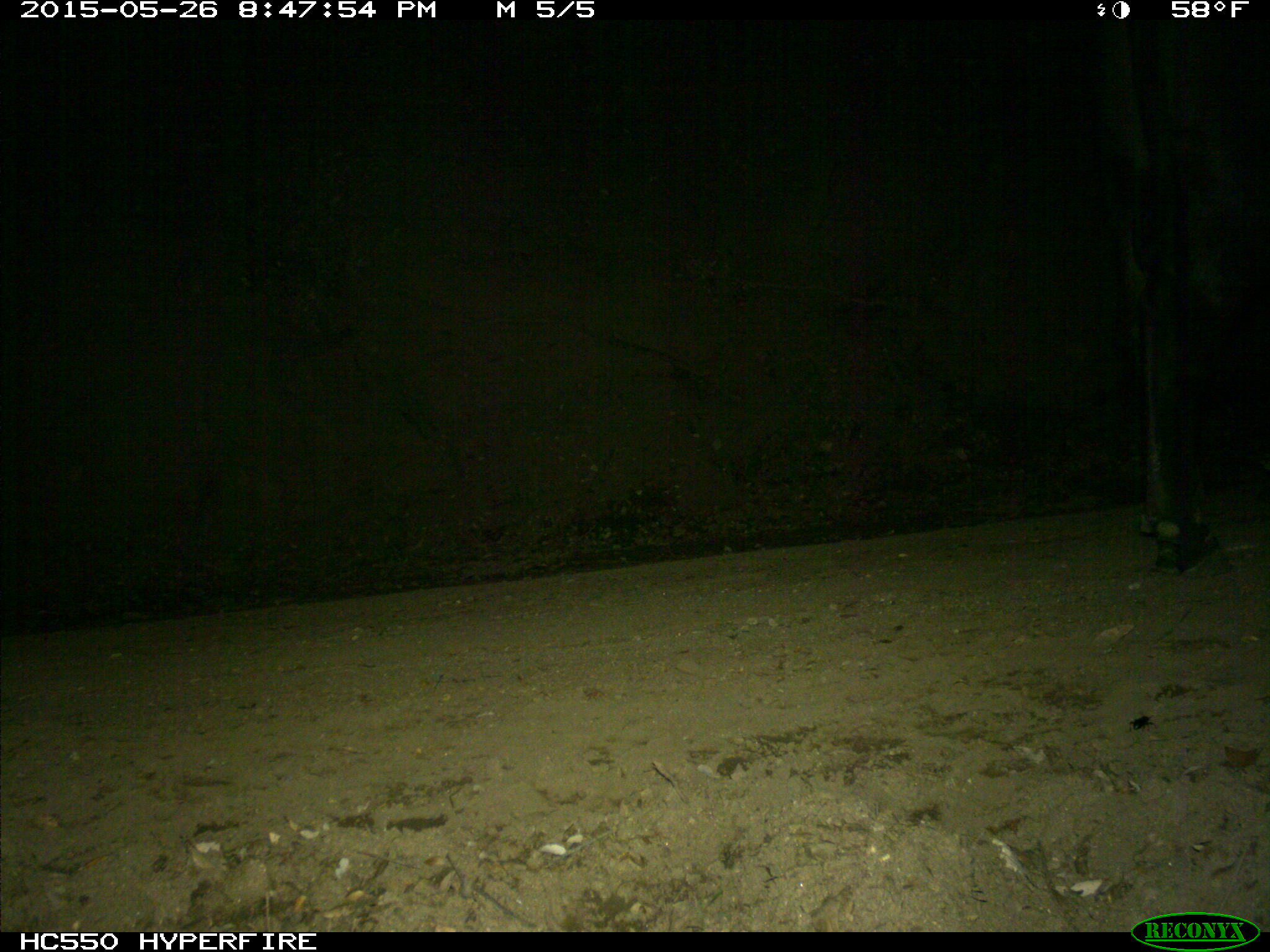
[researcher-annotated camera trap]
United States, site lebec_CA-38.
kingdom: Animalia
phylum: Chordata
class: Mammalia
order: Artiodactyla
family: Bovidae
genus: Bos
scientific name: Bos taurus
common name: domestic cow